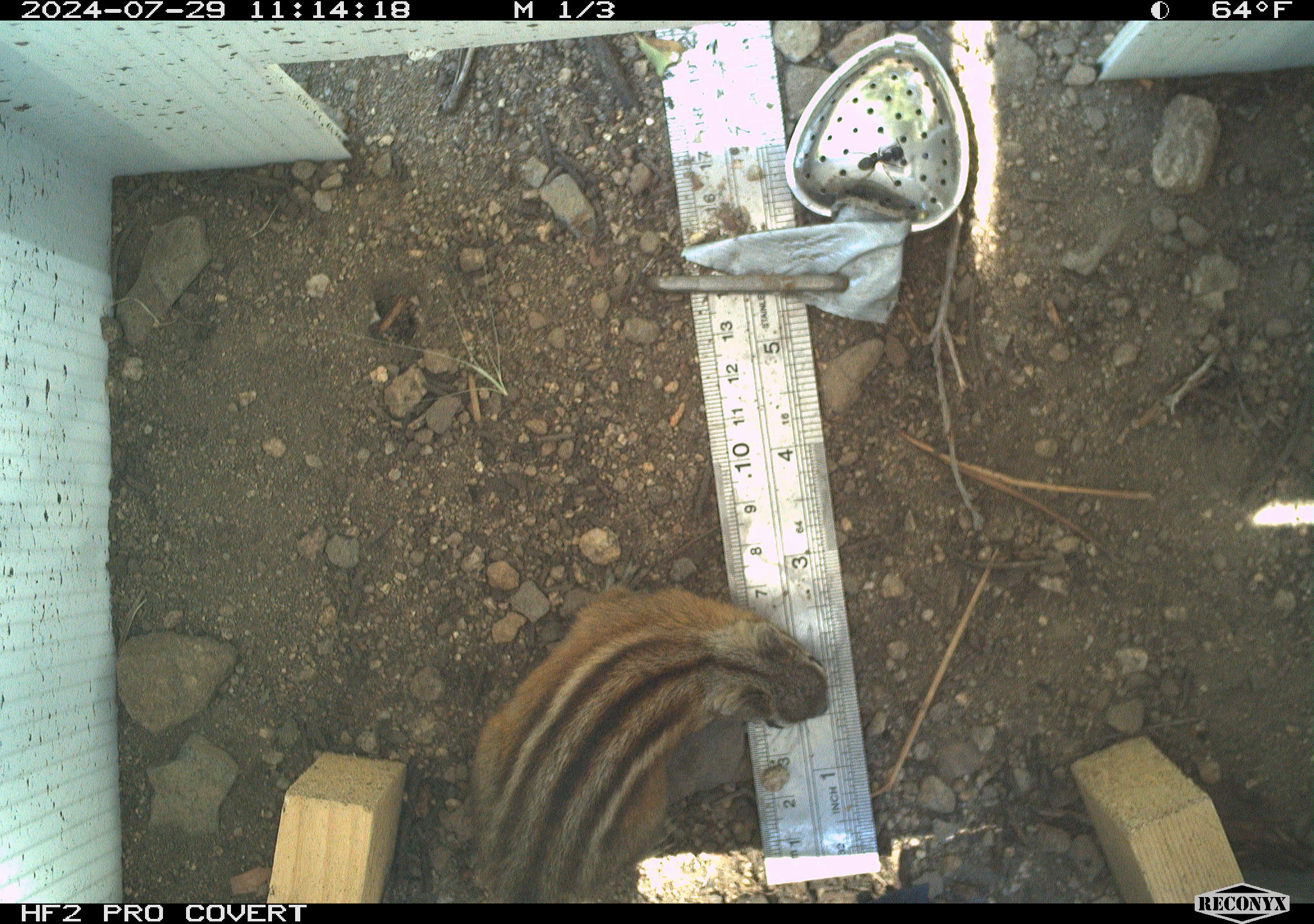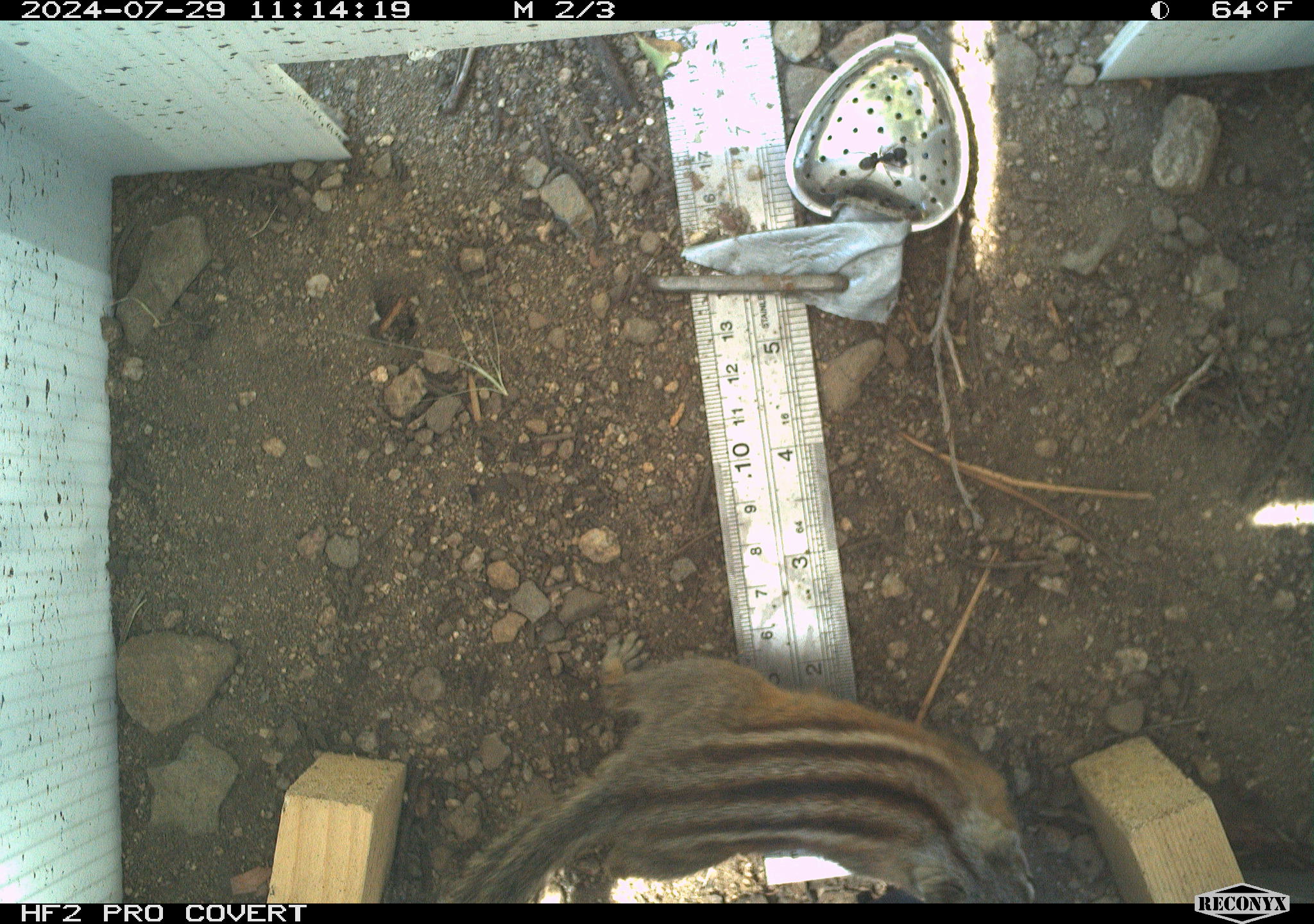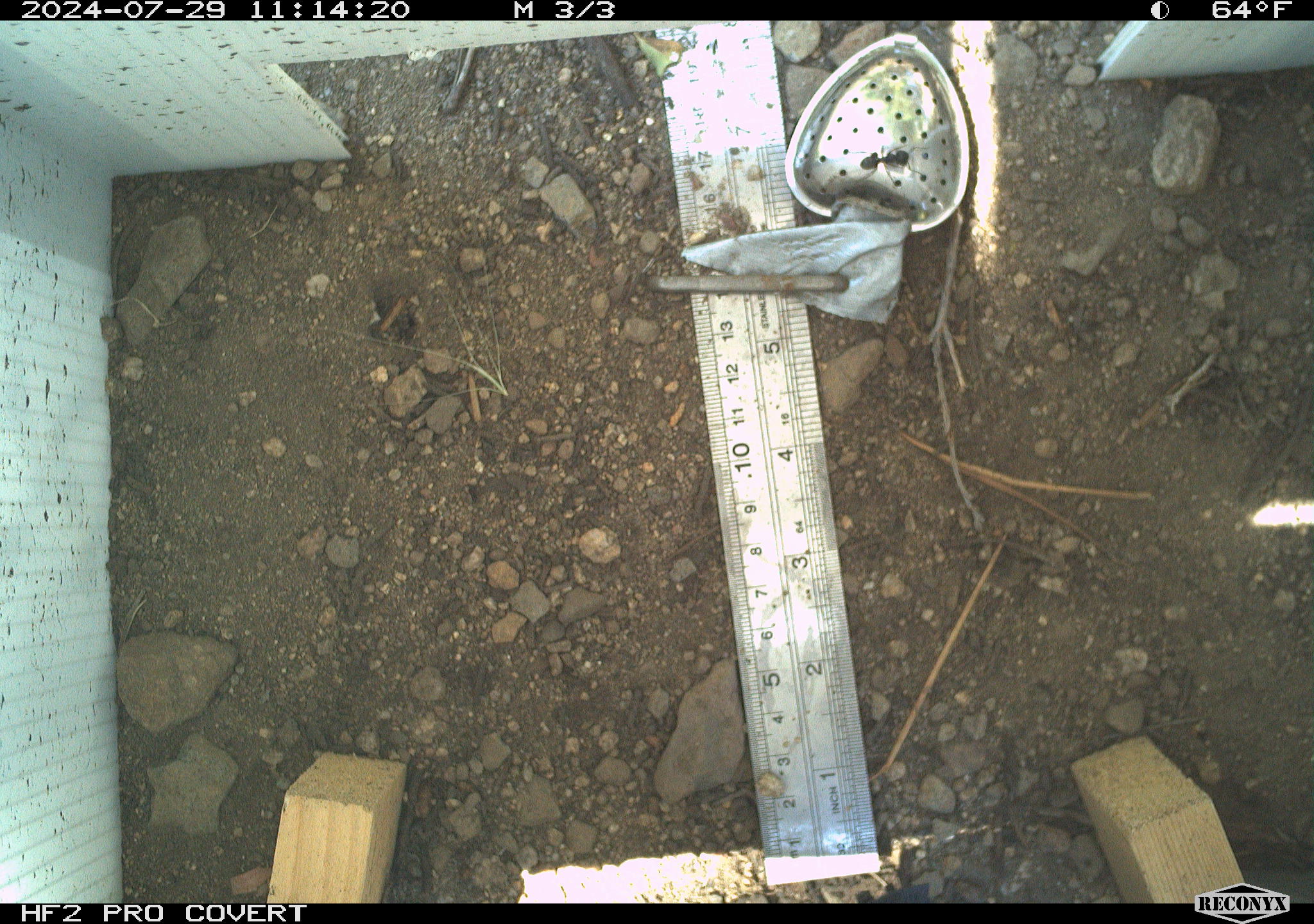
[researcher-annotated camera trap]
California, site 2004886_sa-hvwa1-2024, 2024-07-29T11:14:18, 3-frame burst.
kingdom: Animalia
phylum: Chordata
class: Mammalia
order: Rodentia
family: Sciuridae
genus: Neotamias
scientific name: Neotamias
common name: western chipmunks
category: neotamias species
Neotamias species (western chipmunks) (Neotamias).